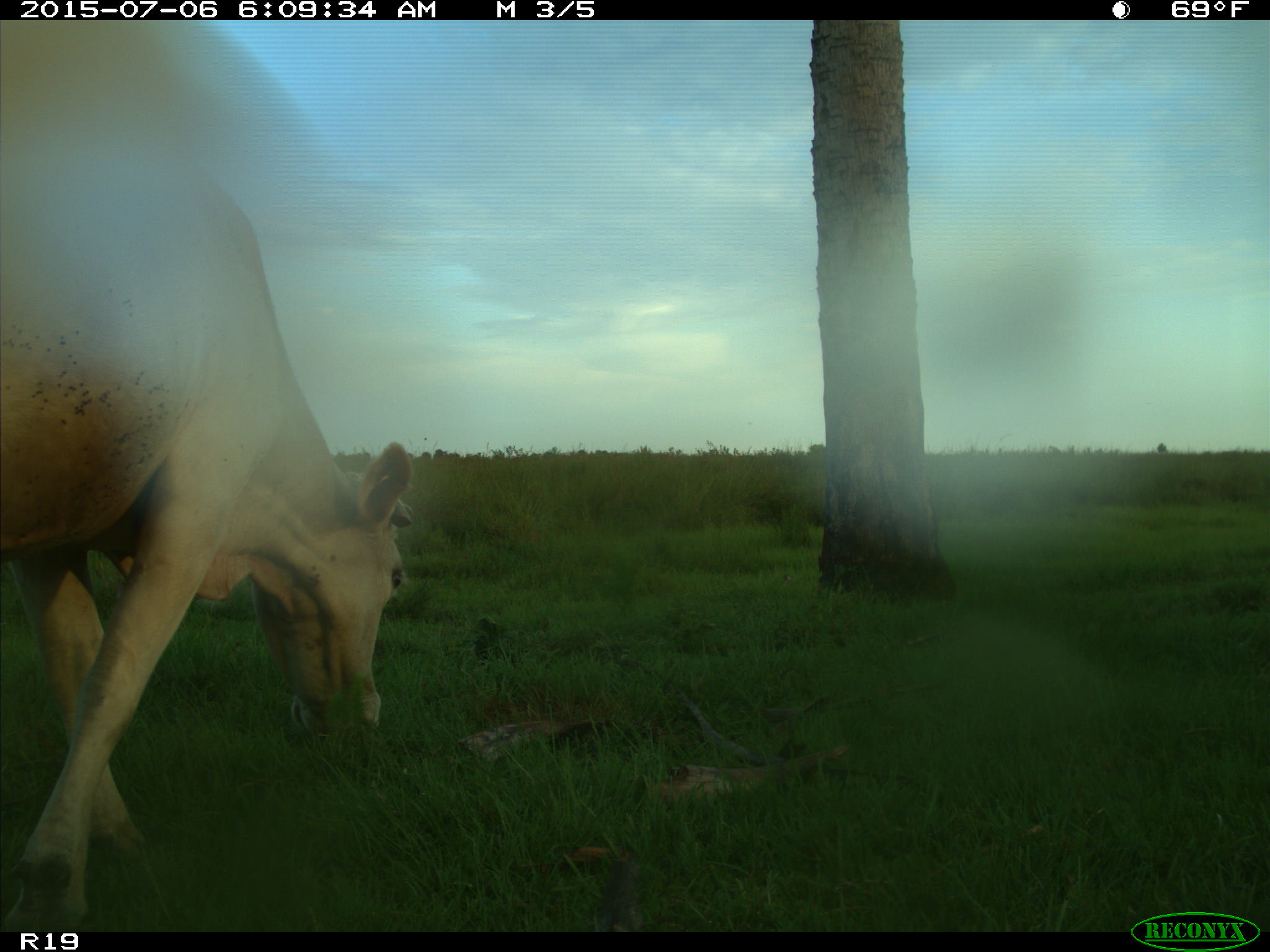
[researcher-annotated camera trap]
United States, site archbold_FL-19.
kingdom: Animalia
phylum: Chordata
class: Mammalia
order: Artiodactyla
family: Bovidae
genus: Bos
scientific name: Bos taurus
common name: domestic cow